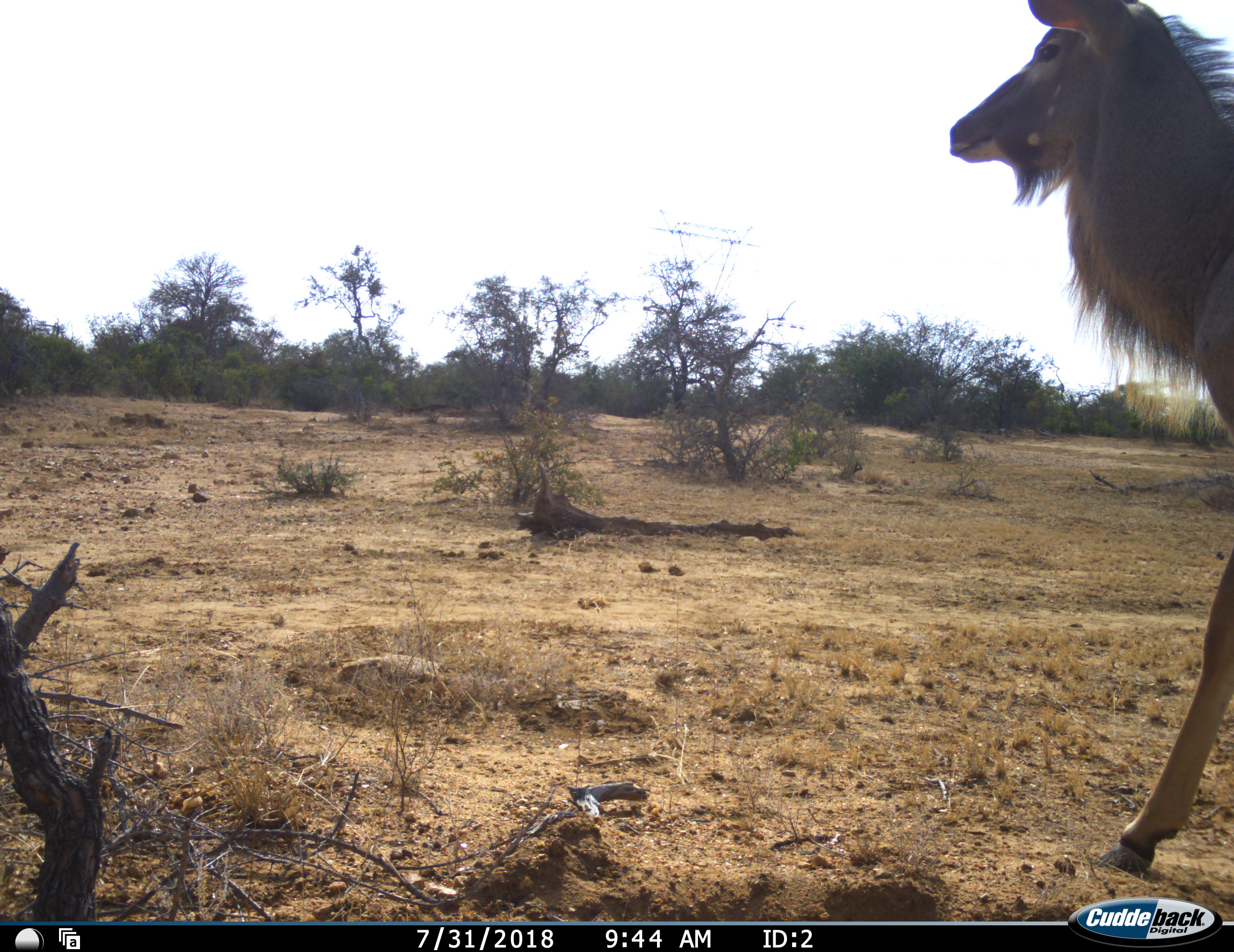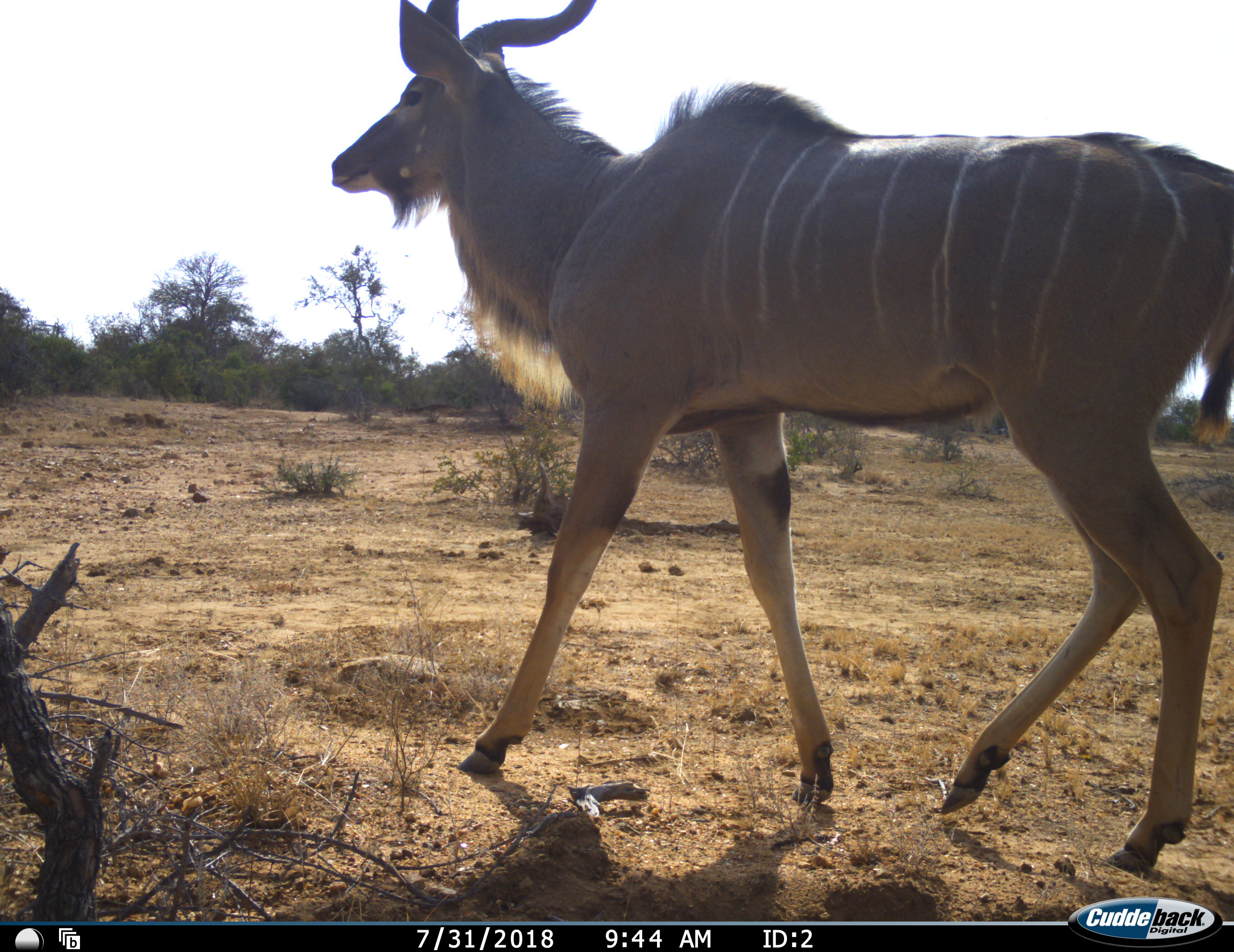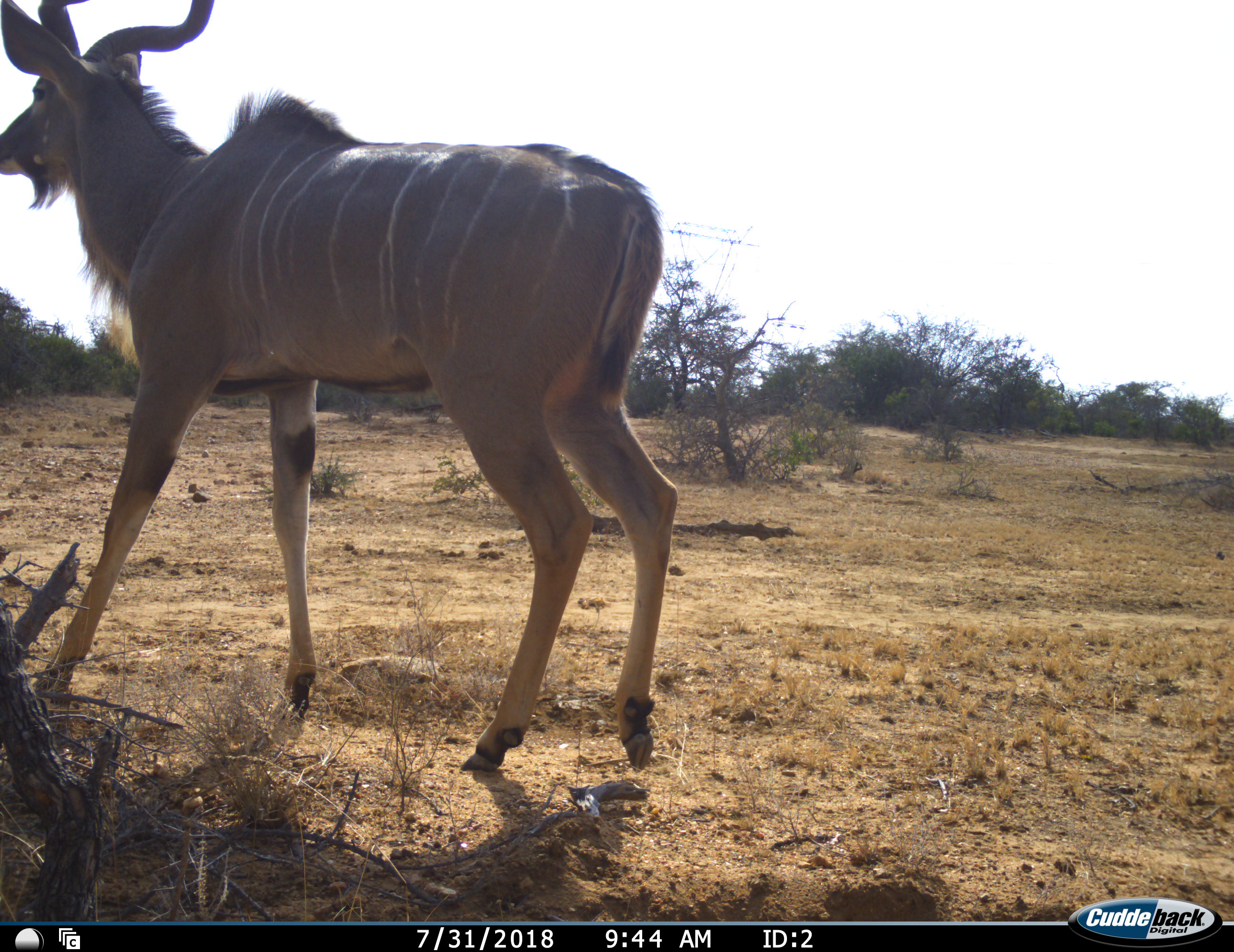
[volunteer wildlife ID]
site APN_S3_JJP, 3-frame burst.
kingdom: Animalia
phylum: Chordata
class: Mammalia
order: Artiodactyla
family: Bovidae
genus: Tragelaphus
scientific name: Tragelaphus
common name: kudu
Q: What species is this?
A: Kudu (Tragelaphus).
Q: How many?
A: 1.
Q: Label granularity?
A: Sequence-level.